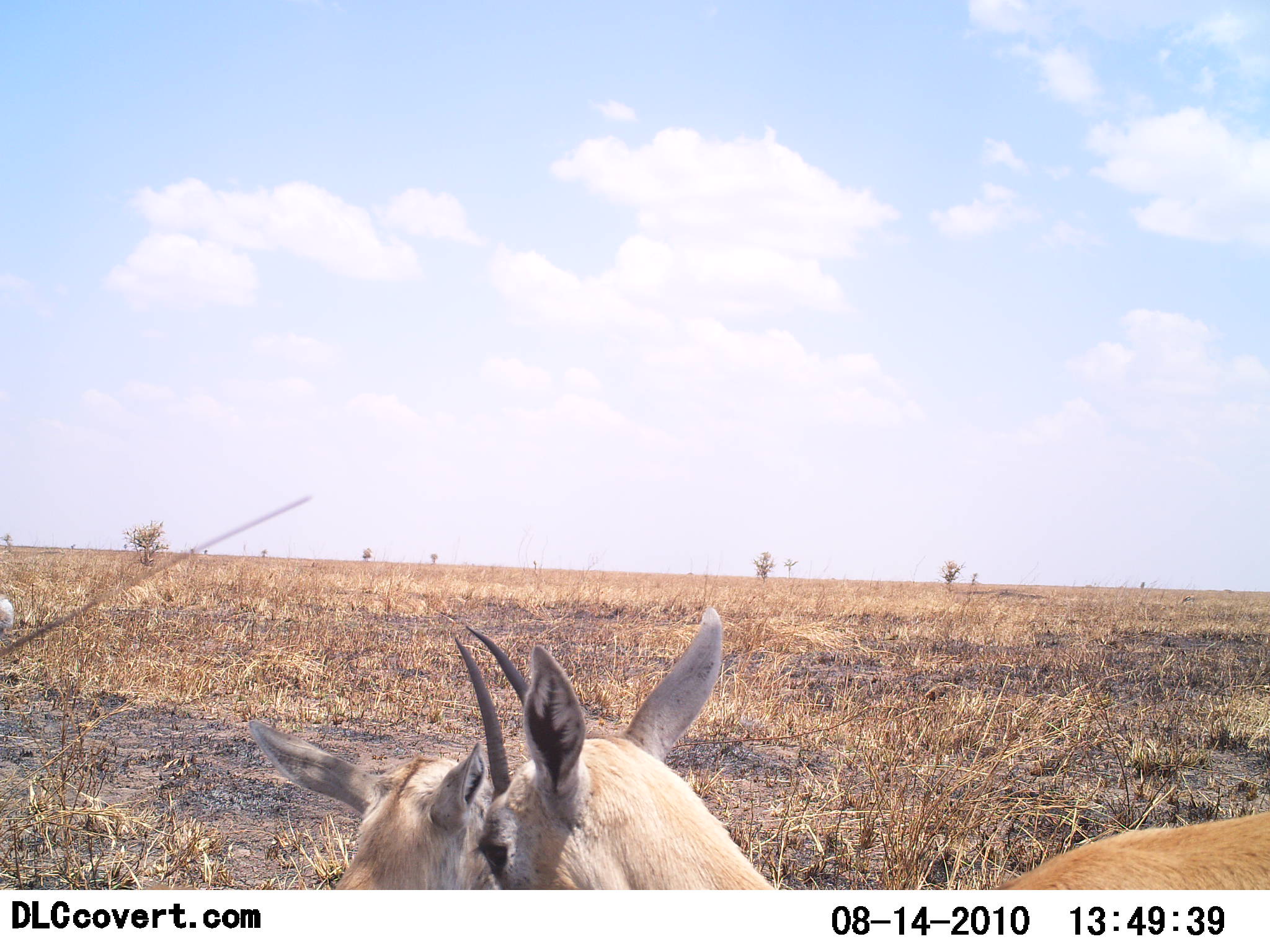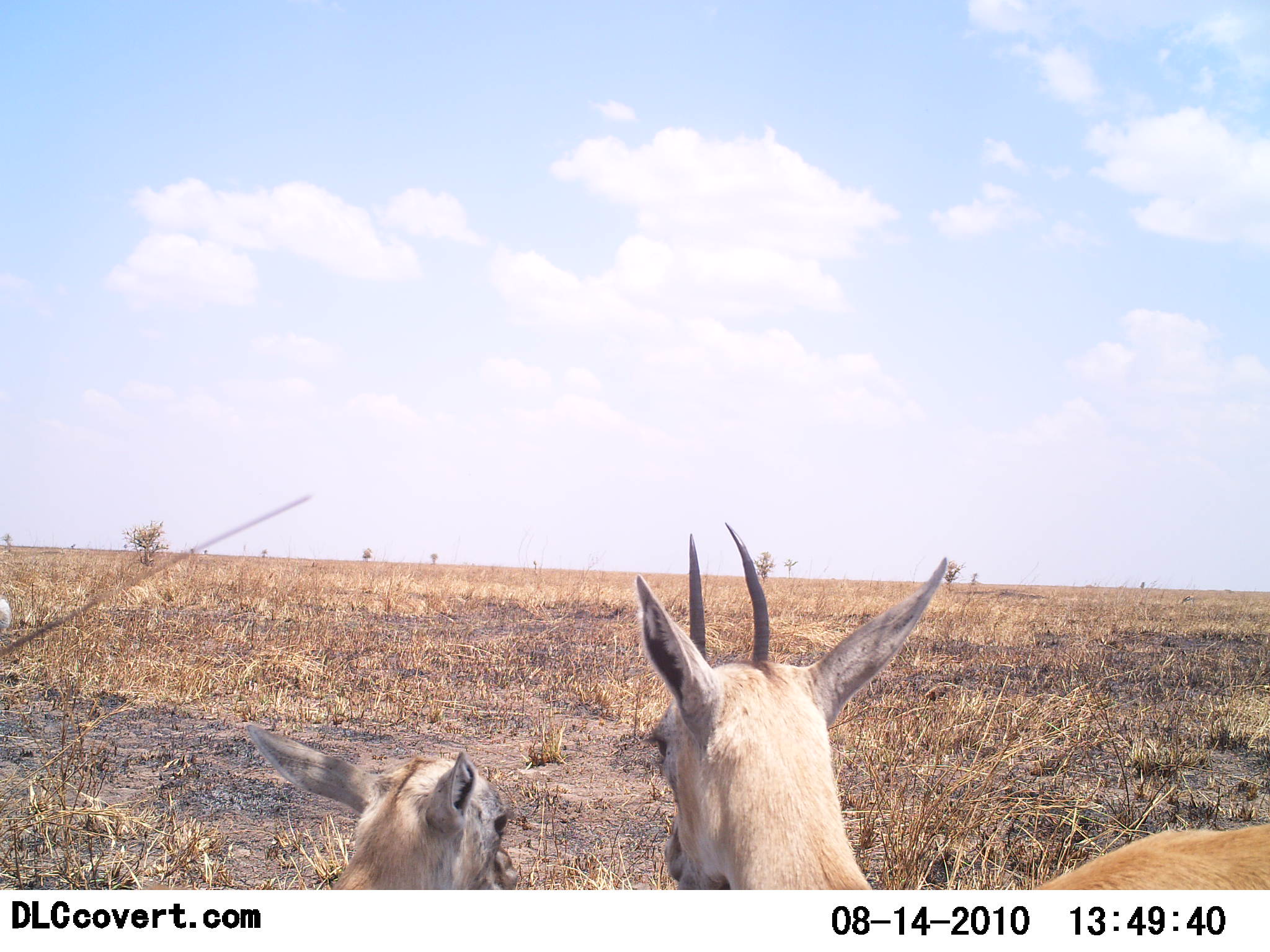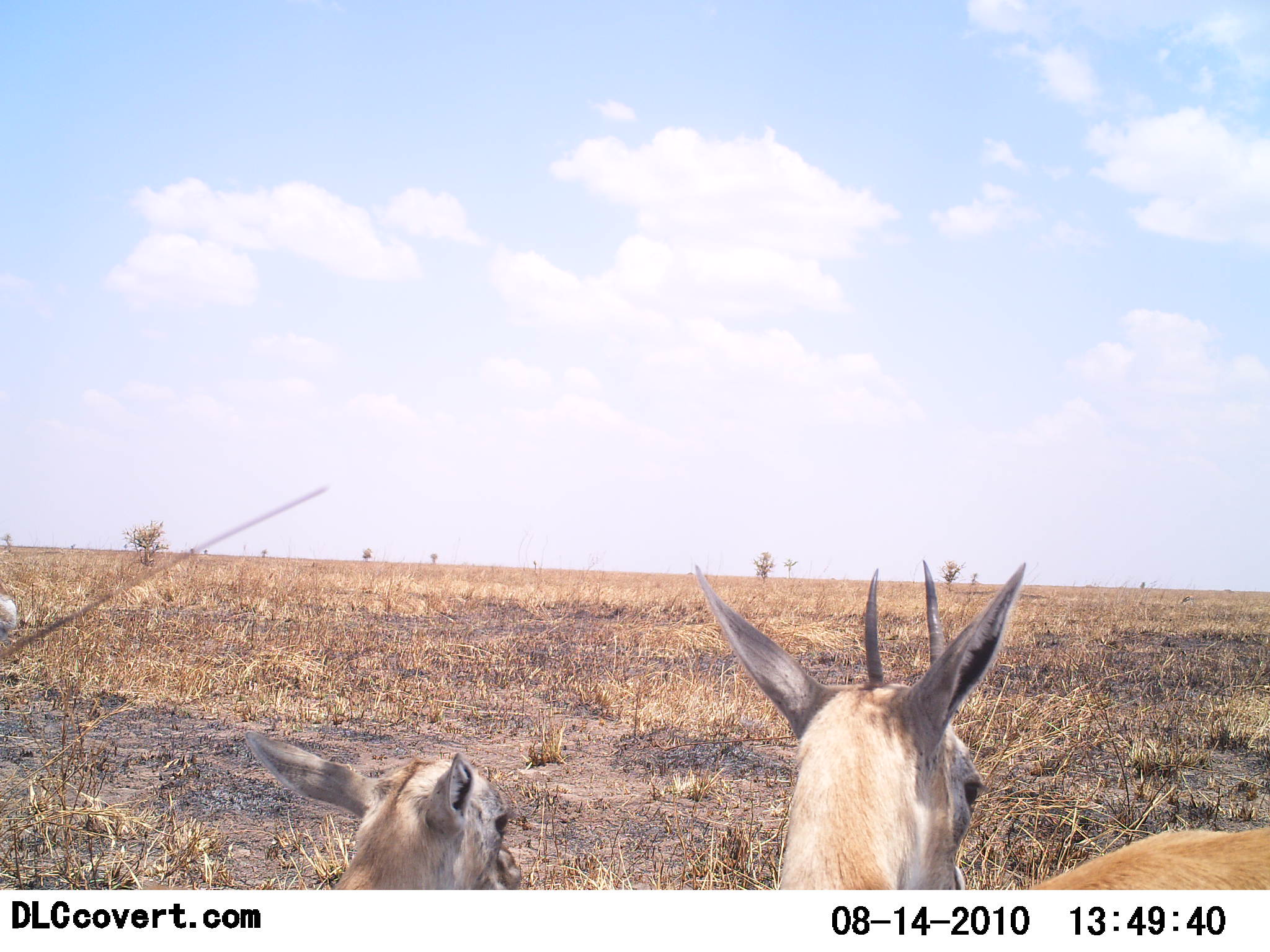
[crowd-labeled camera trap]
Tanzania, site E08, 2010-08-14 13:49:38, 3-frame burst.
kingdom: Animalia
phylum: Chordata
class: Mammalia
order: Artiodactyla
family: Bovidae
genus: Eudorcas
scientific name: Eudorcas thomsonii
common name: thomson's gazelle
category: gazellethomsons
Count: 2.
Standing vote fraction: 76%.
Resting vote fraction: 12%.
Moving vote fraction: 0%.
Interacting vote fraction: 18%.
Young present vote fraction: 41%.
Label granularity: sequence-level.